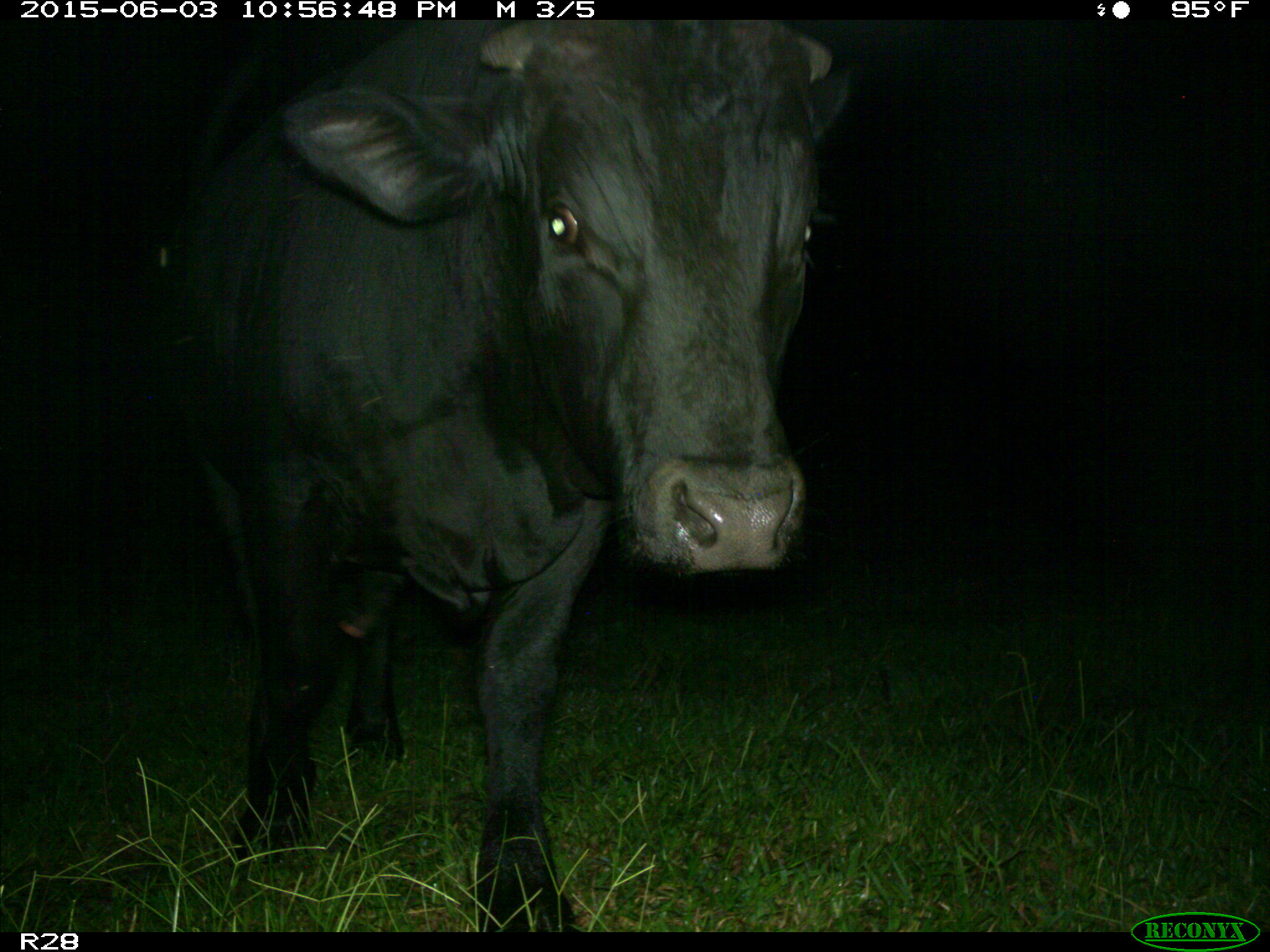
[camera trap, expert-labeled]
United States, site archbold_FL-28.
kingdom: Animalia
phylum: Chordata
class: Mammalia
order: Artiodactyla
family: Bovidae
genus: Bos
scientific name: Bos taurus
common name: domestic cow